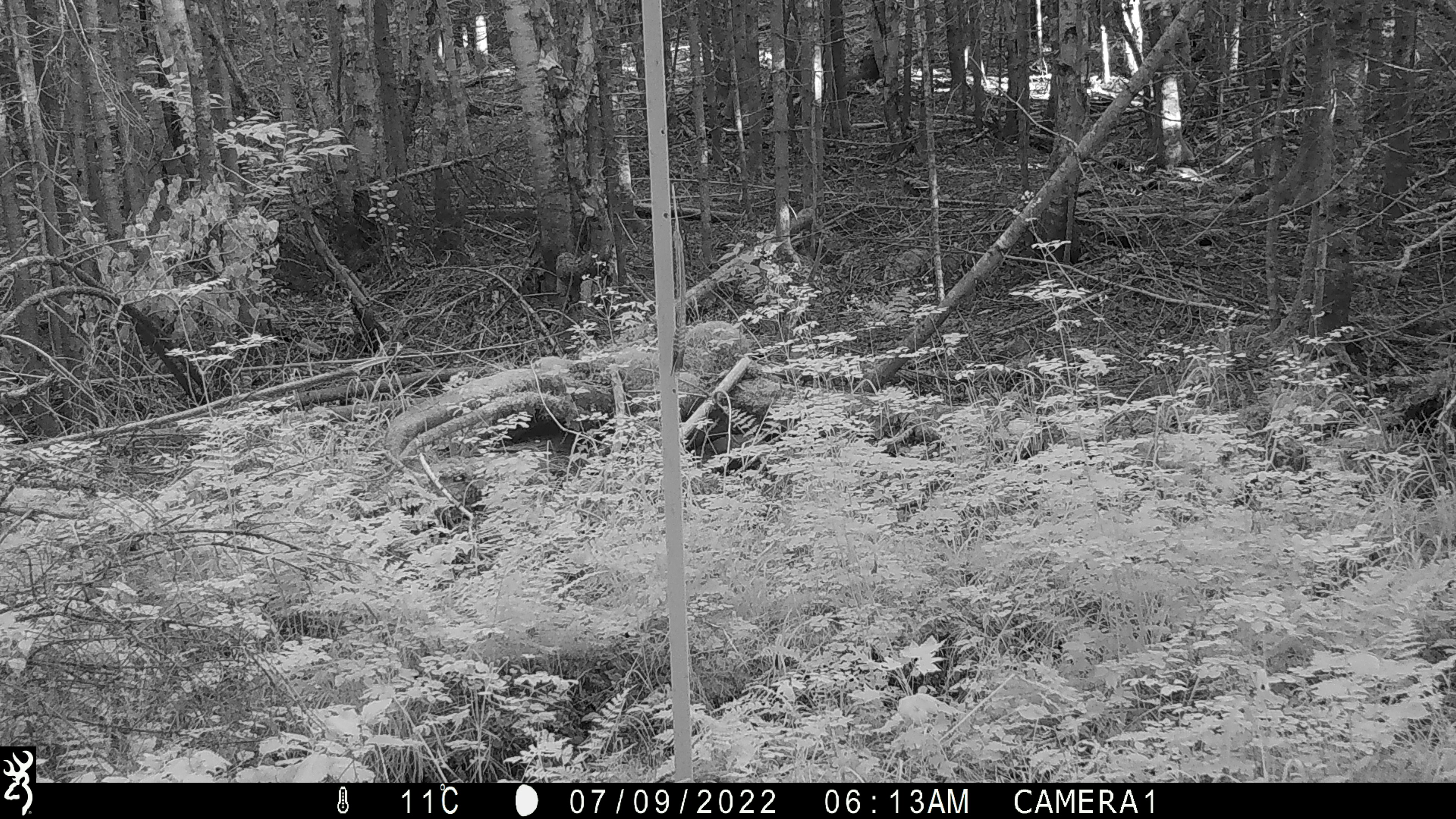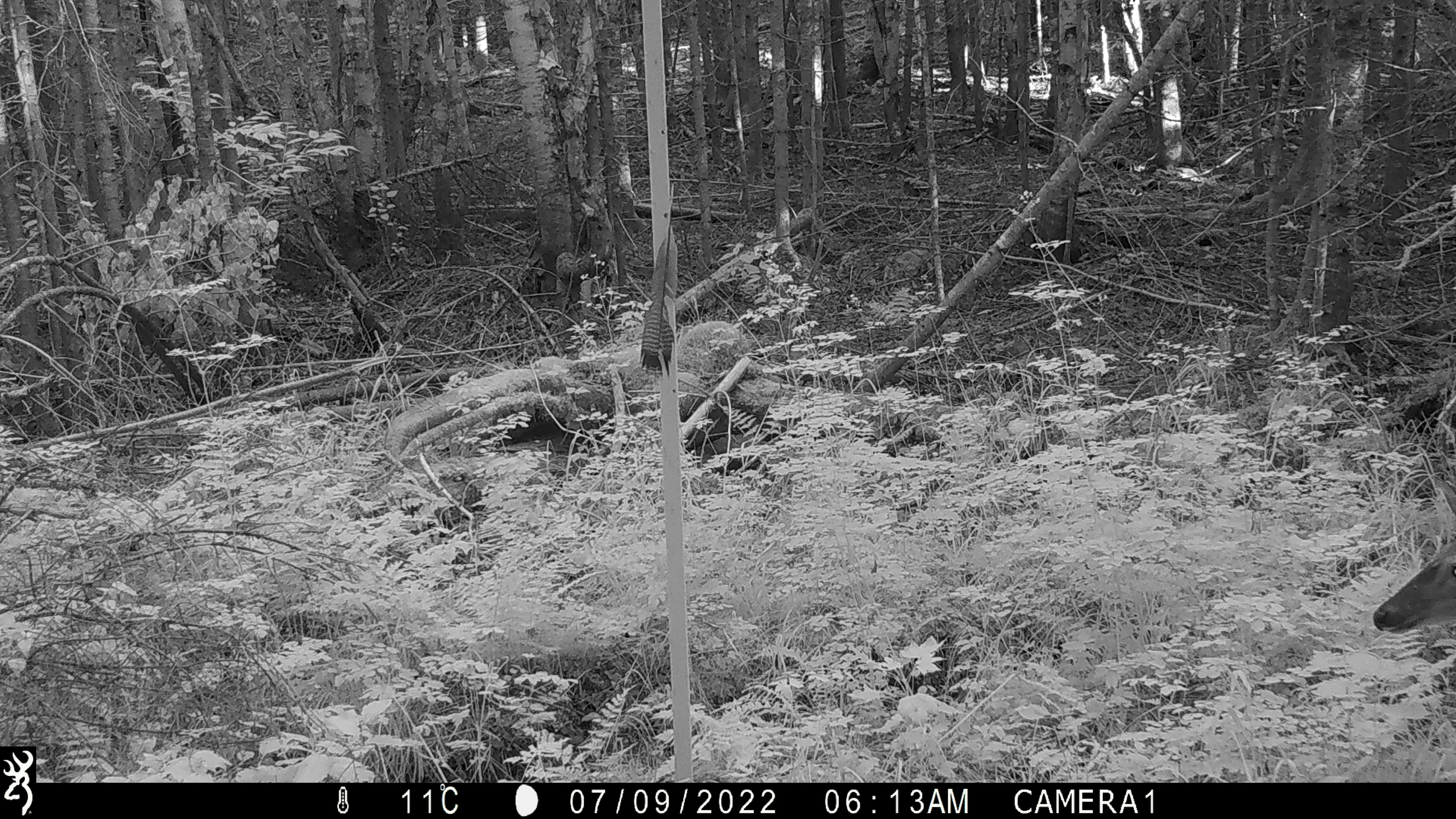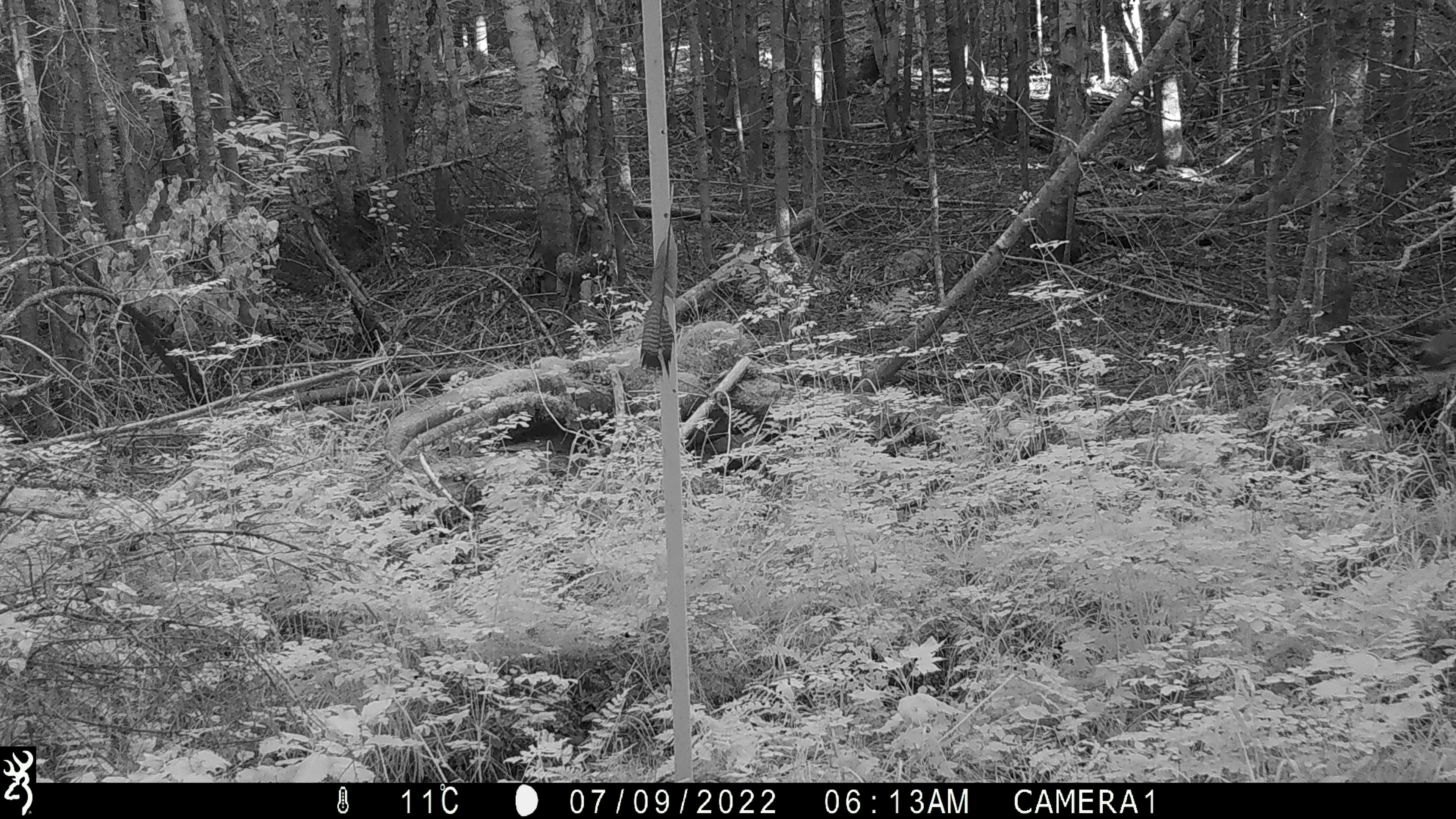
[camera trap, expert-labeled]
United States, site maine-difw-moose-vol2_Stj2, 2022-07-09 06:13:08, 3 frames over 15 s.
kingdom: Animalia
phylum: Chordata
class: Mammalia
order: Artiodactyla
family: Cervidae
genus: Odocoileus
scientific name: Odocoileus virginianus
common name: white-tailed deer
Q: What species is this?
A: White-tailed deer (Odocoileus virginianus).